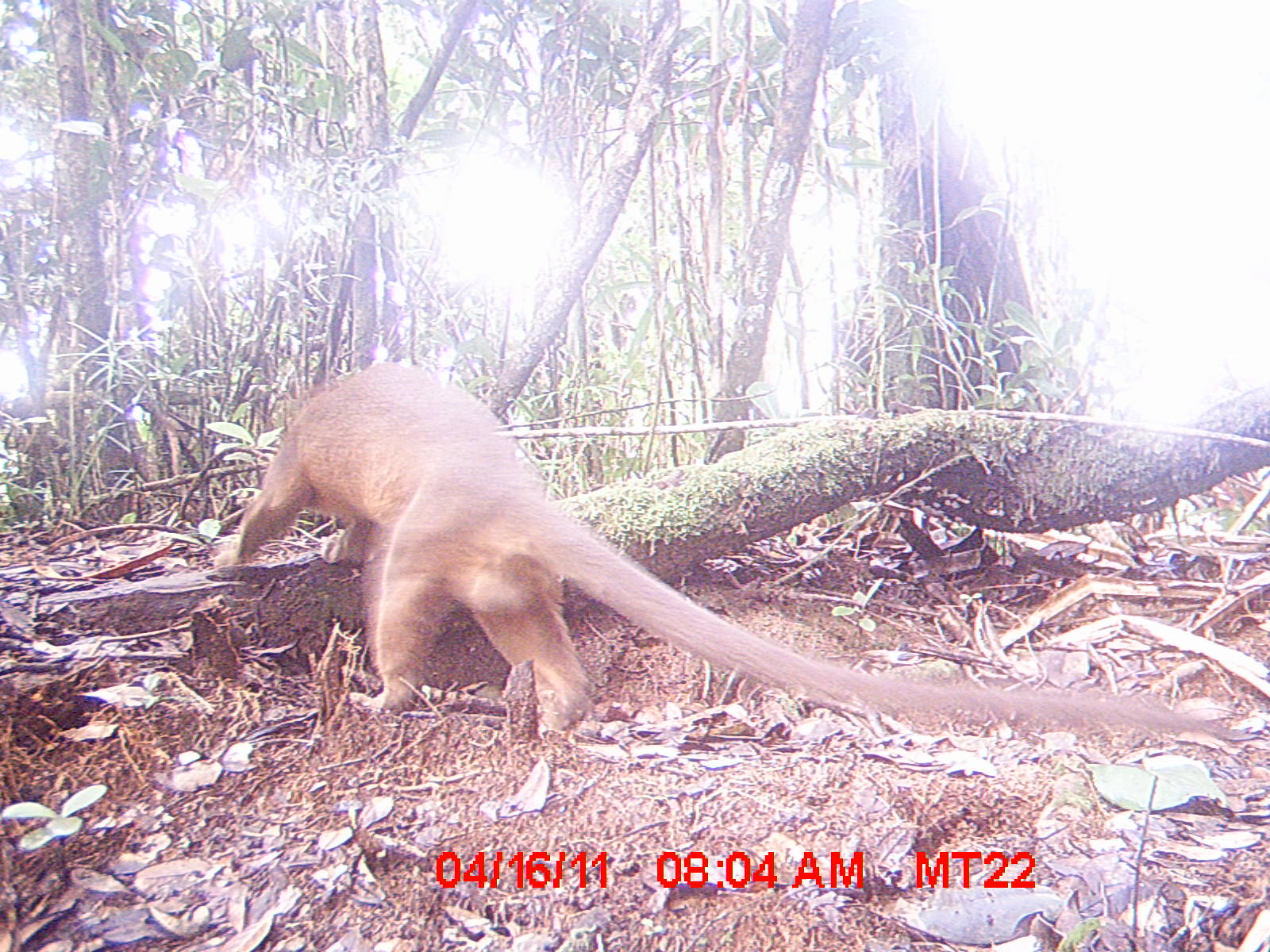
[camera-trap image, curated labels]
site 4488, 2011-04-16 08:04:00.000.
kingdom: Animalia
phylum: Chordata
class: Mammalia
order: Carnivora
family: Eupleridae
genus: Cryptoprocta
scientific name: Cryptoprocta ferox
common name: fossa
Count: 1.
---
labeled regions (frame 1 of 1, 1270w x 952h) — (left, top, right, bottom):
cryptoprocta ferox: (211, 363, 1232, 736)